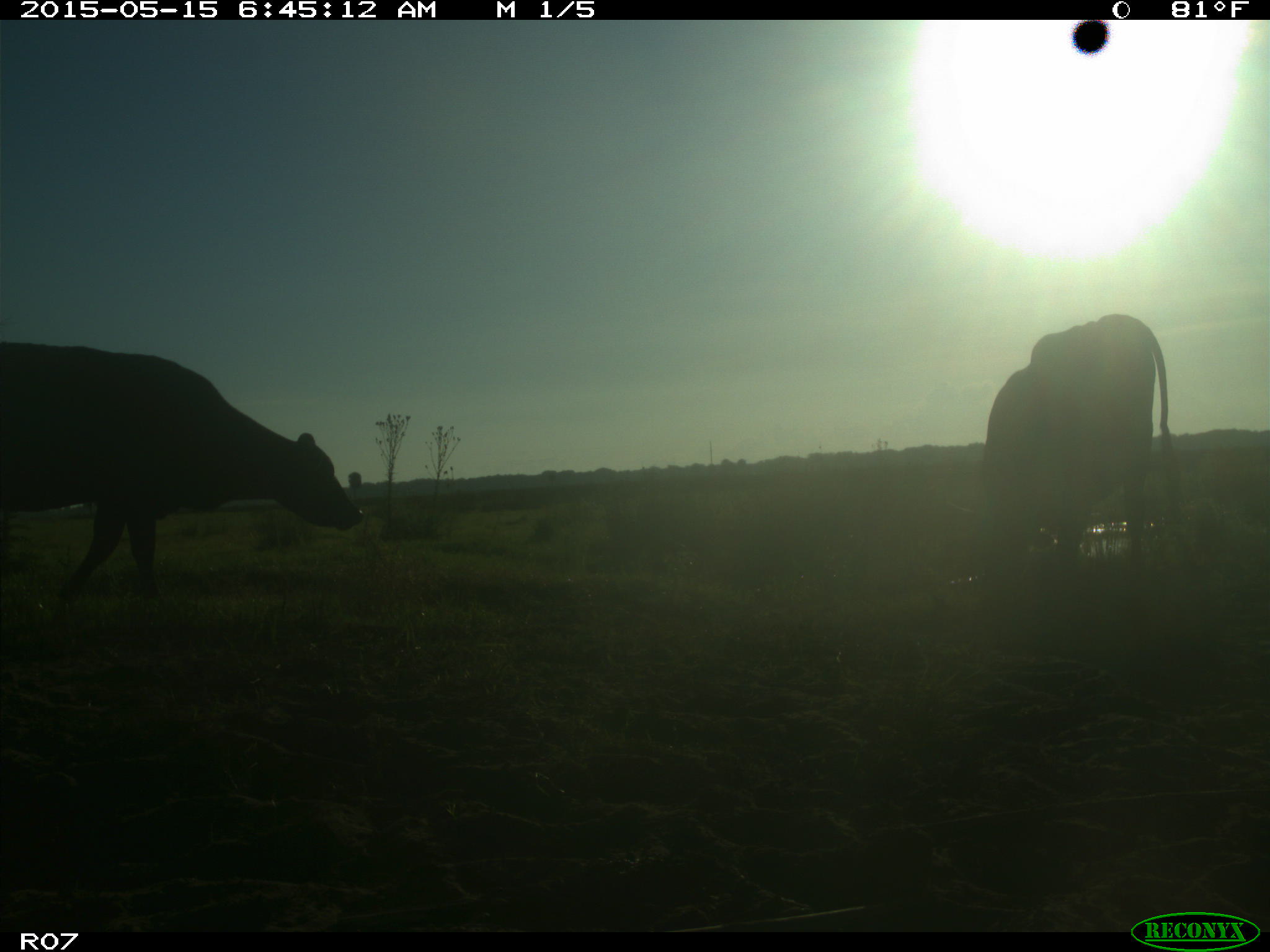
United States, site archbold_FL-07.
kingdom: Animalia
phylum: Chordata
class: Mammalia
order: Artiodactyla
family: Bovidae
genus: Bos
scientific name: Bos taurus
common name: domestic cow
Bos taurus (domestic cow).